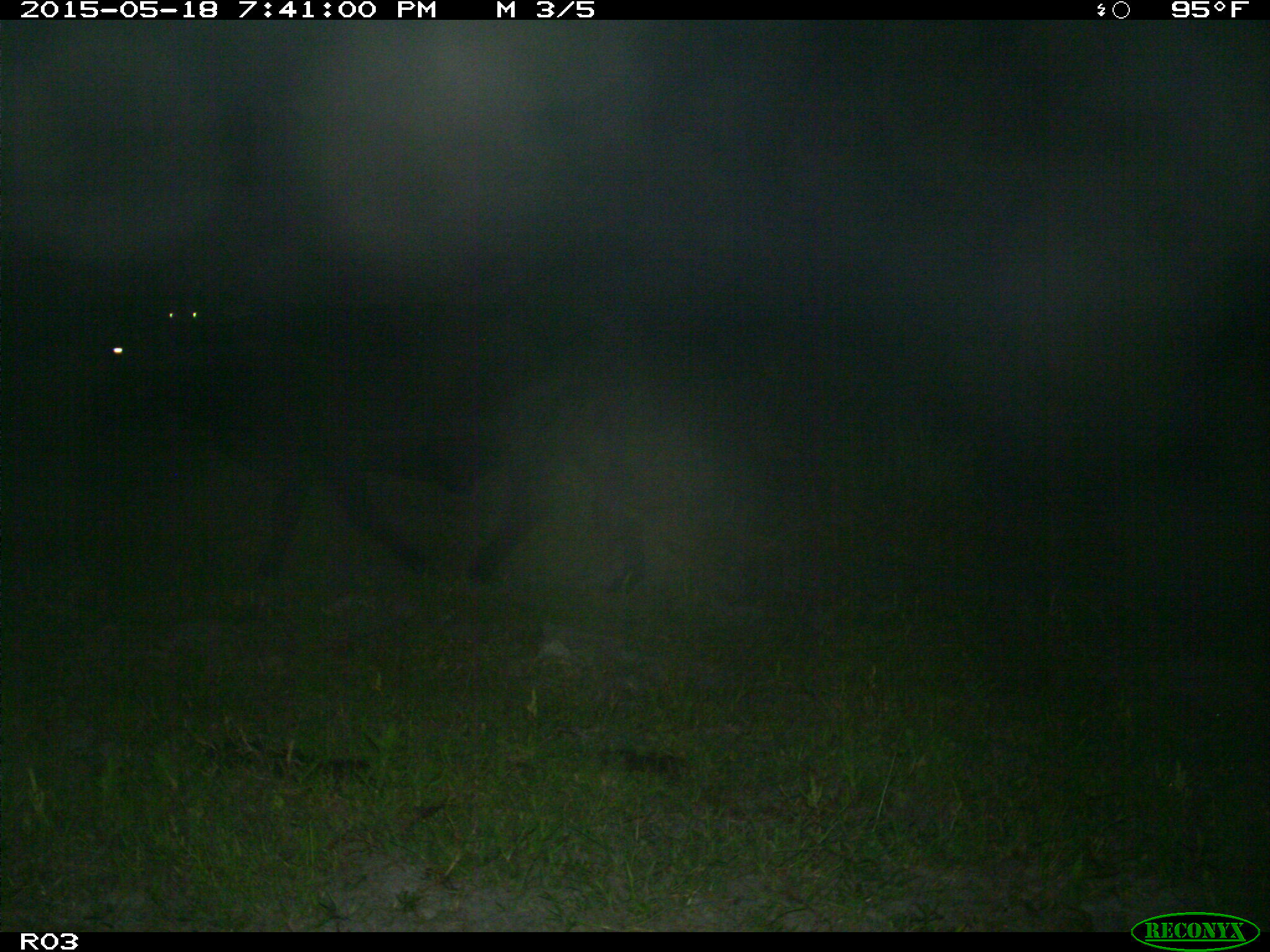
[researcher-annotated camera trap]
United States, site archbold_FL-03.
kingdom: Animalia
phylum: Chordata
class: Mammalia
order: Artiodactyla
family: Bovidae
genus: Bos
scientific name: Bos taurus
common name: domestic cow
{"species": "Bos taurus (domestic cow)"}